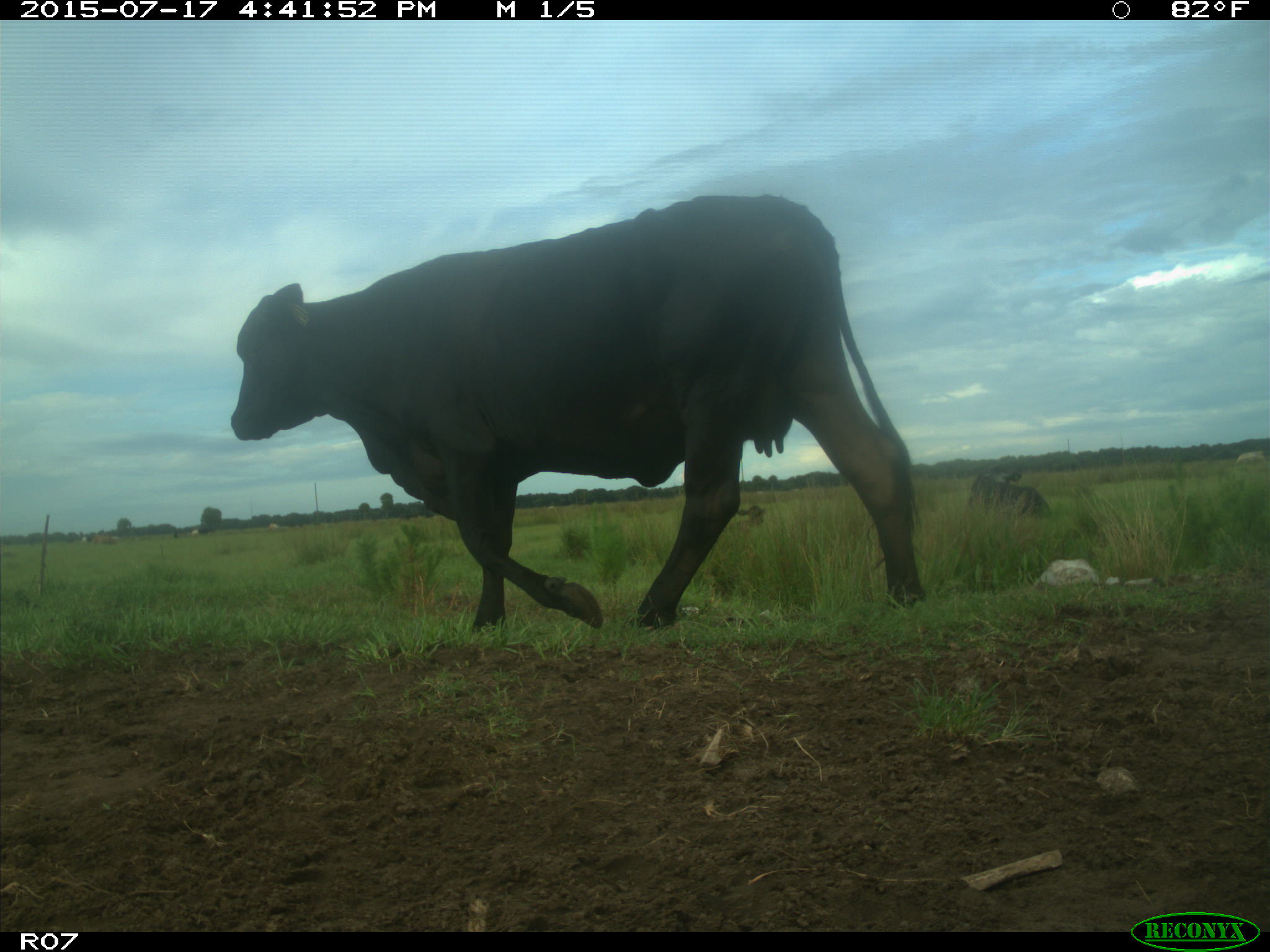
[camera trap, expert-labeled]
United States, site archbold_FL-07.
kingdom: Animalia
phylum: Chordata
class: Mammalia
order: Artiodactyla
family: Bovidae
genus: Bos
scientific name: Bos taurus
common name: domestic cow